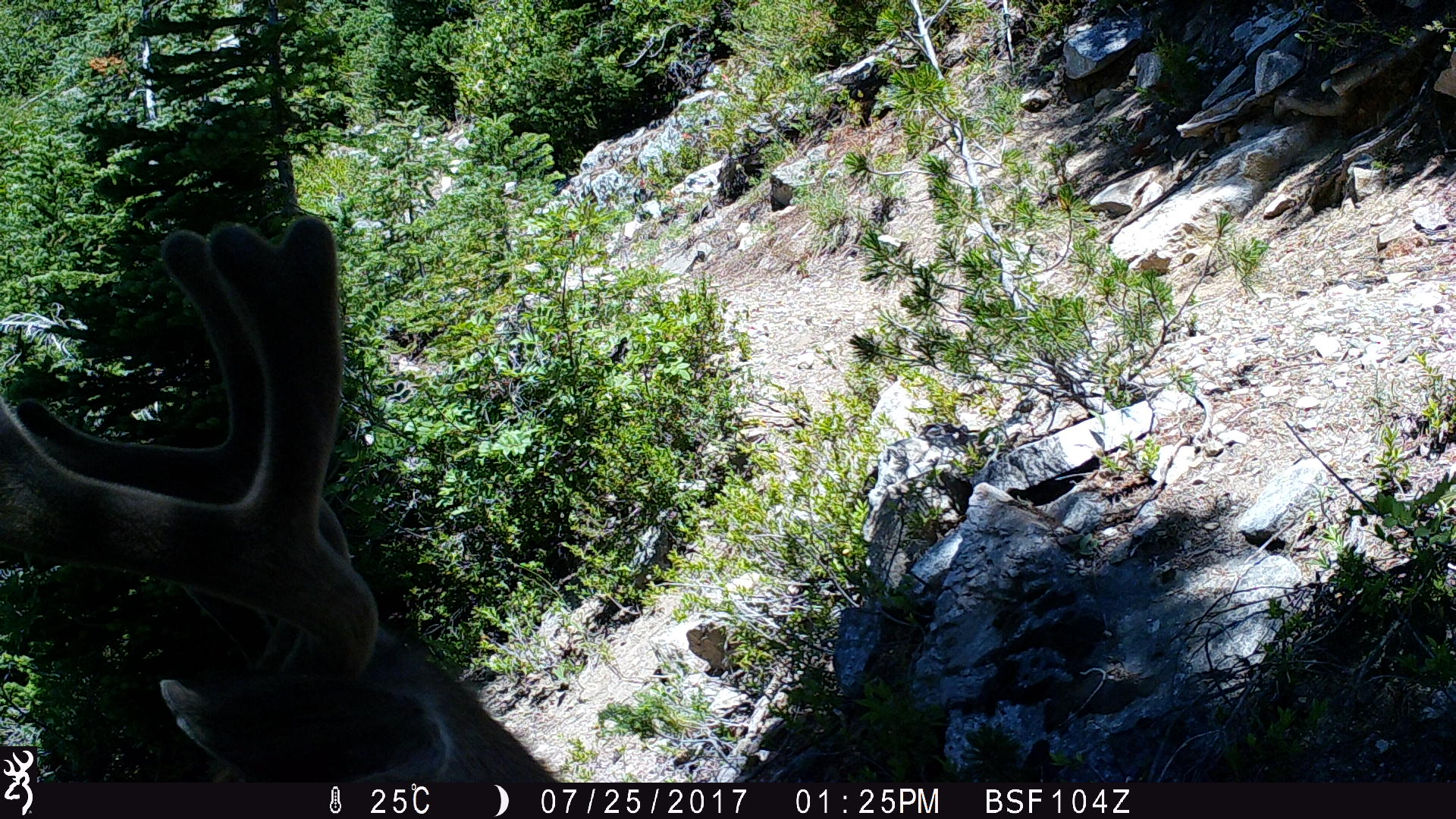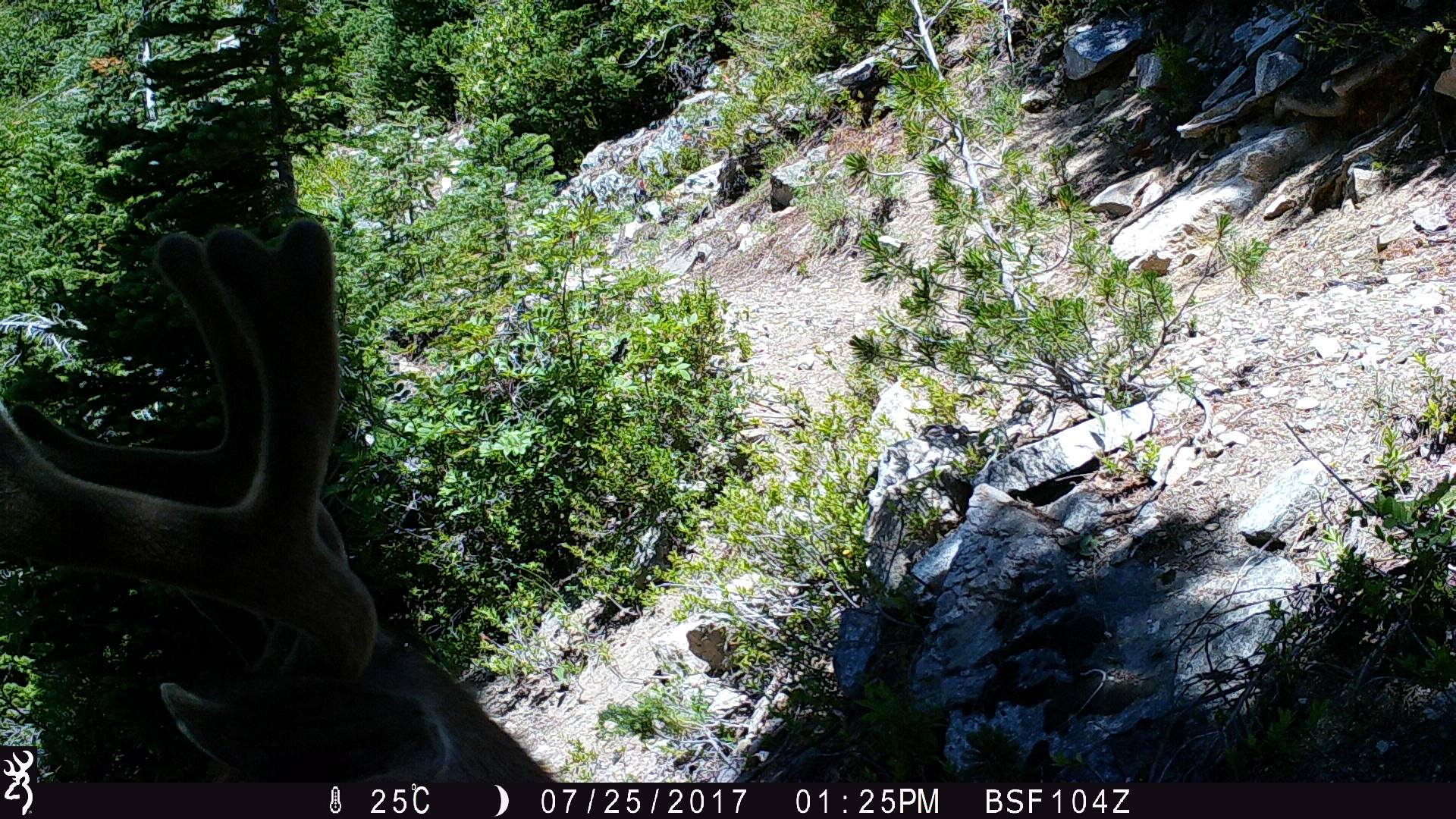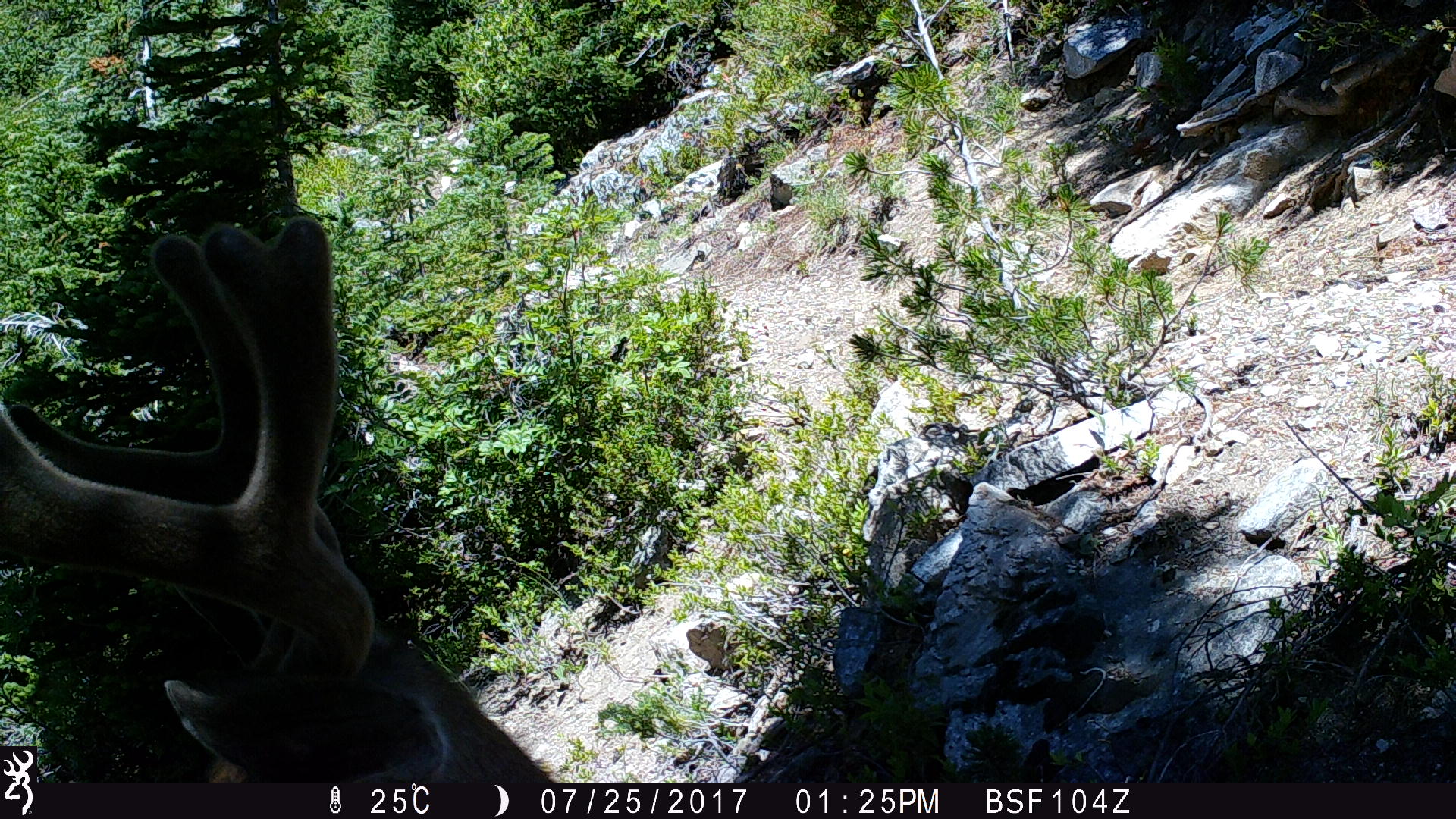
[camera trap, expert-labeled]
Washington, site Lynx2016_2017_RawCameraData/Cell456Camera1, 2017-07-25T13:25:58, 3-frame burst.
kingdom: Animalia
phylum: Chordata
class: Mammalia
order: Artiodactyla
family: Cervidae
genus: Odocoileus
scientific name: Odocoileus hemionus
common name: mule deer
Odocoileus hemionus (mule deer). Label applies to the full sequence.